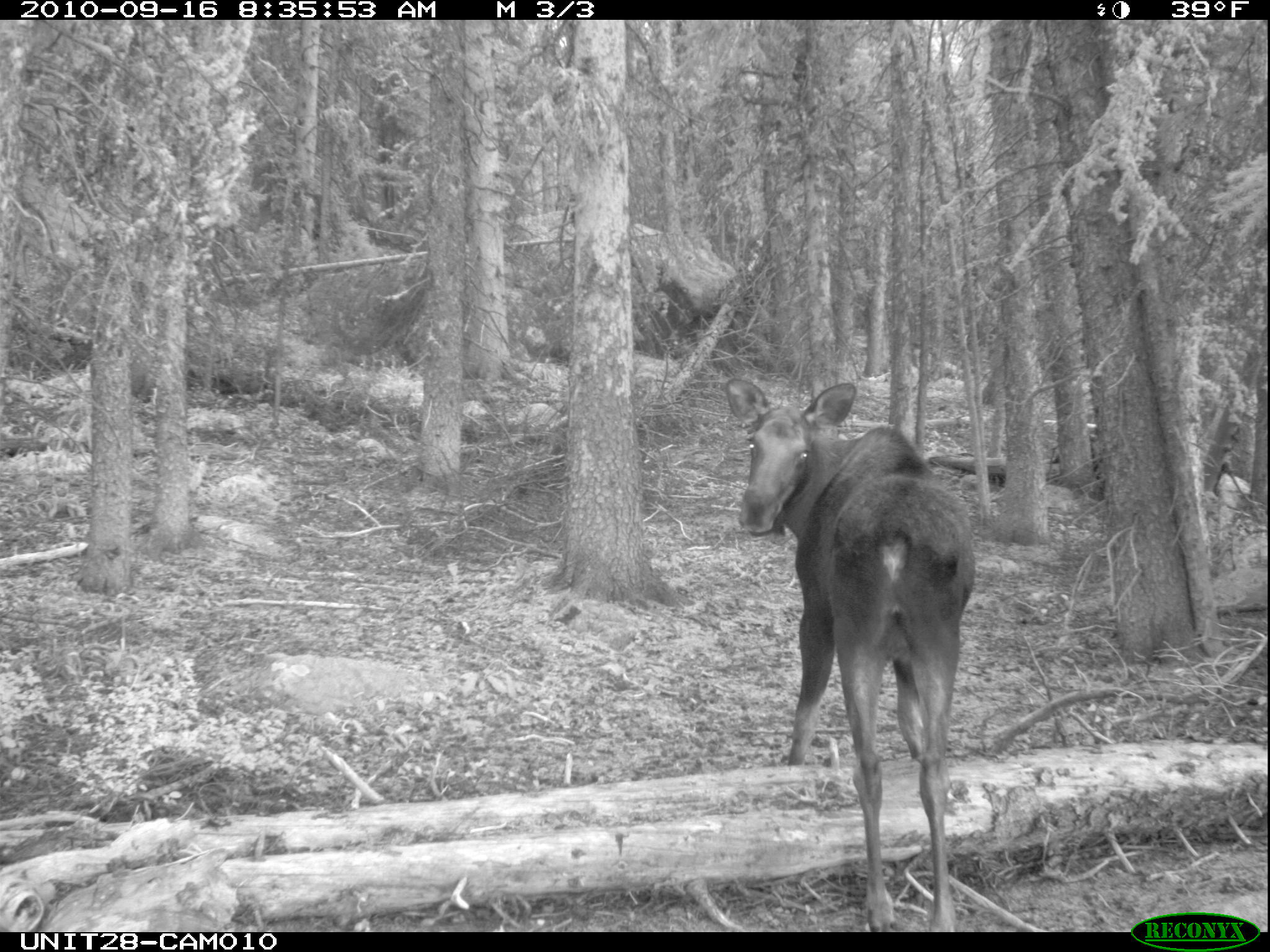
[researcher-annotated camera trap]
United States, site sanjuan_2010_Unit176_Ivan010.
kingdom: Animalia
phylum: Chordata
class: Mammalia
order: Artiodactyla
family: Cervidae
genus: Alces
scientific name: Alces alces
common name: moose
Alces alces (moose).